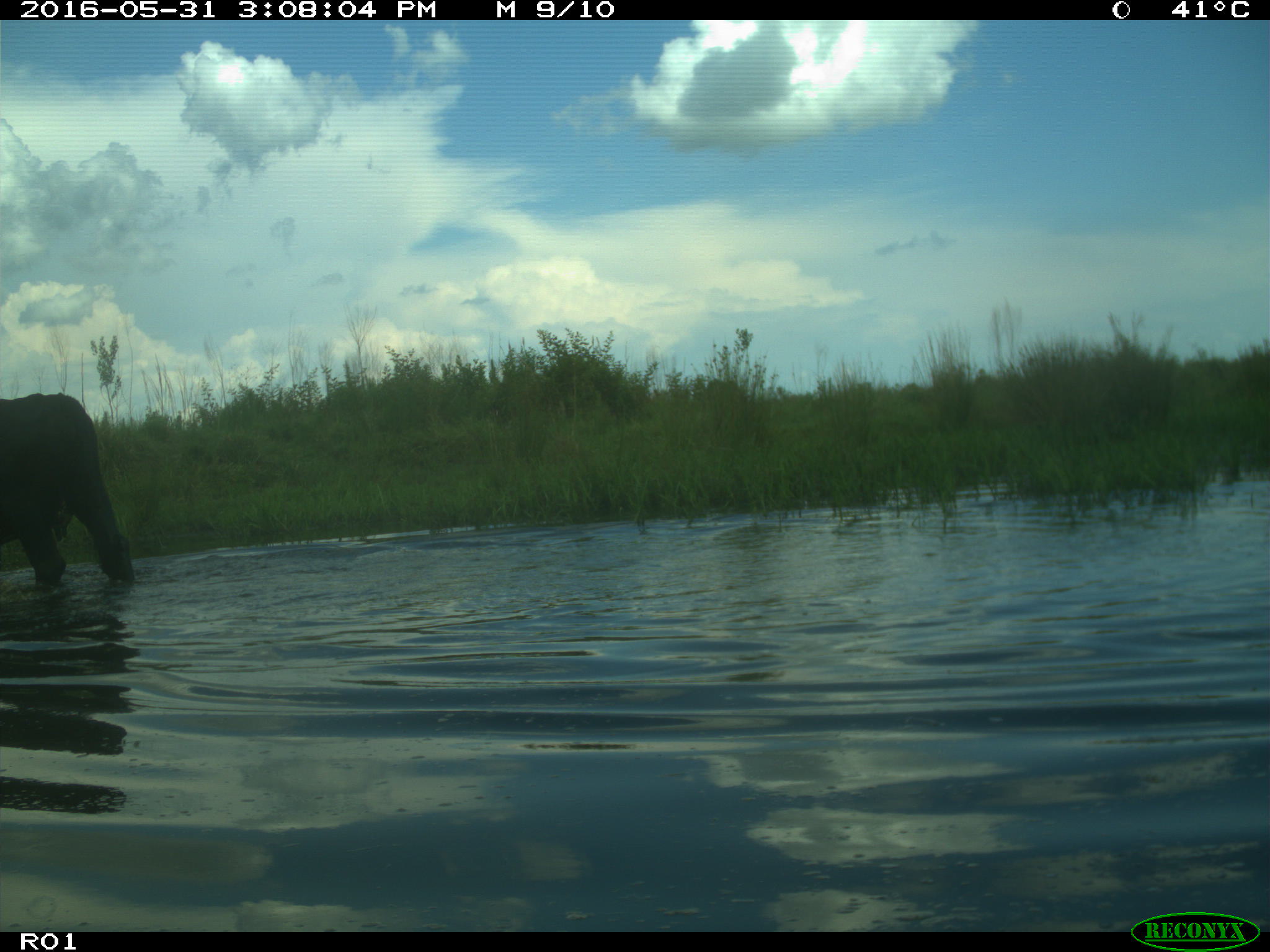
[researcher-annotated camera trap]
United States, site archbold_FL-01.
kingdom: Animalia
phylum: Chordata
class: Mammalia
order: Artiodactyla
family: Bovidae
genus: Bos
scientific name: Bos taurus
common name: domestic cow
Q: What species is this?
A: Bos taurus (domestic cow).